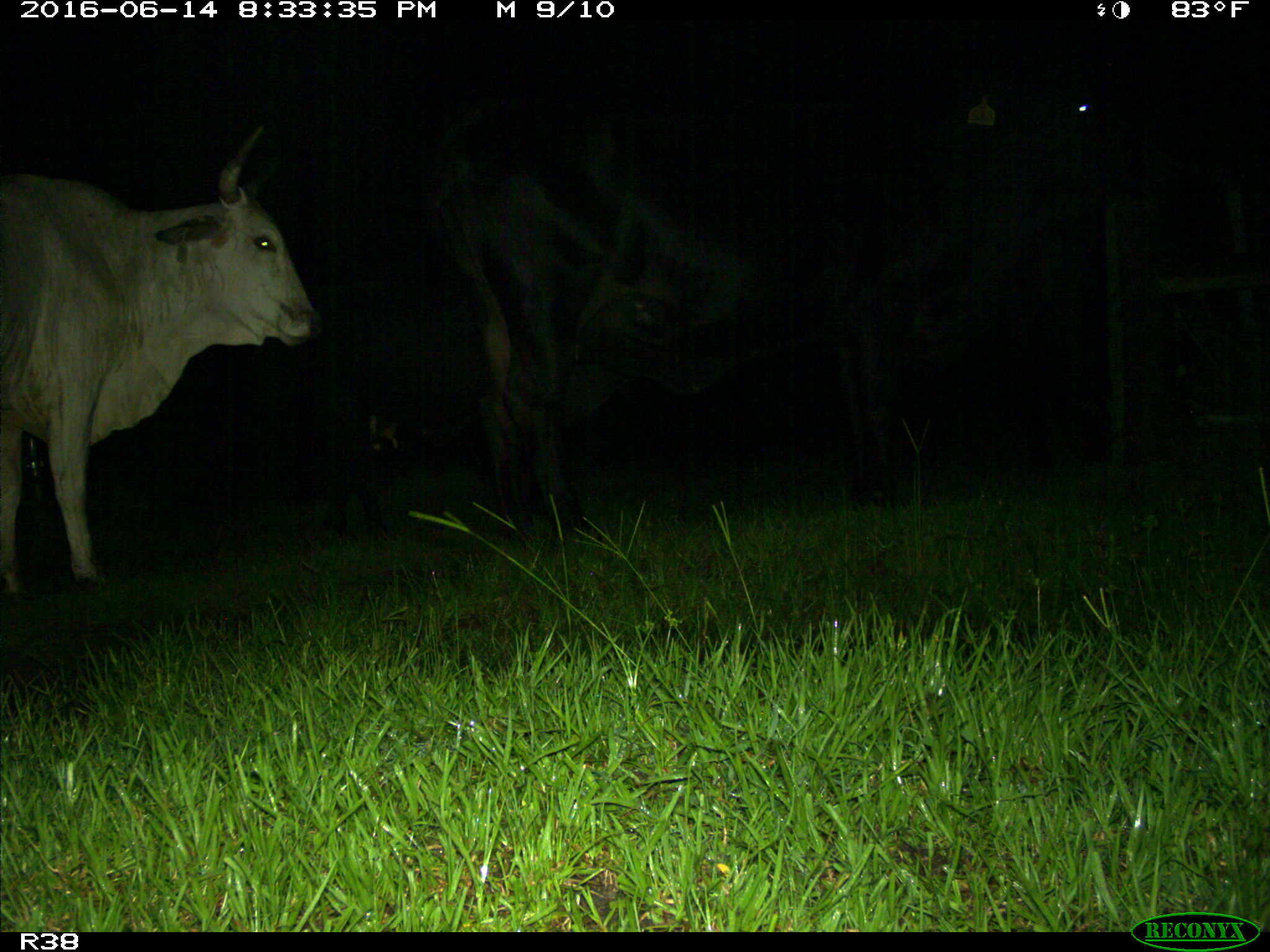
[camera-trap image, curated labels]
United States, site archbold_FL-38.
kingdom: Animalia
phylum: Chordata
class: Mammalia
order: Artiodactyla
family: Bovidae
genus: Bos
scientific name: Bos taurus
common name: domestic cow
Bos taurus (domestic cow).